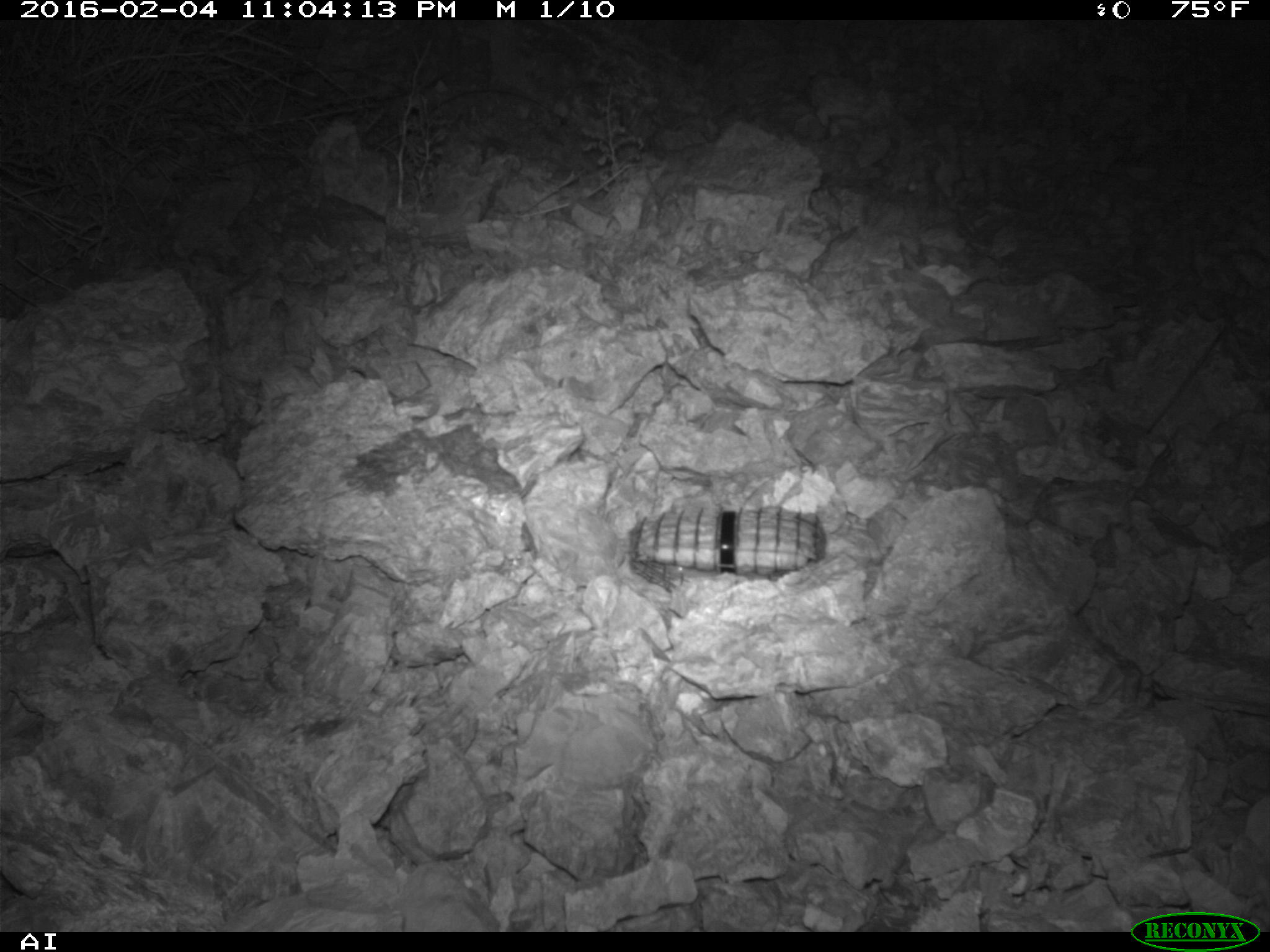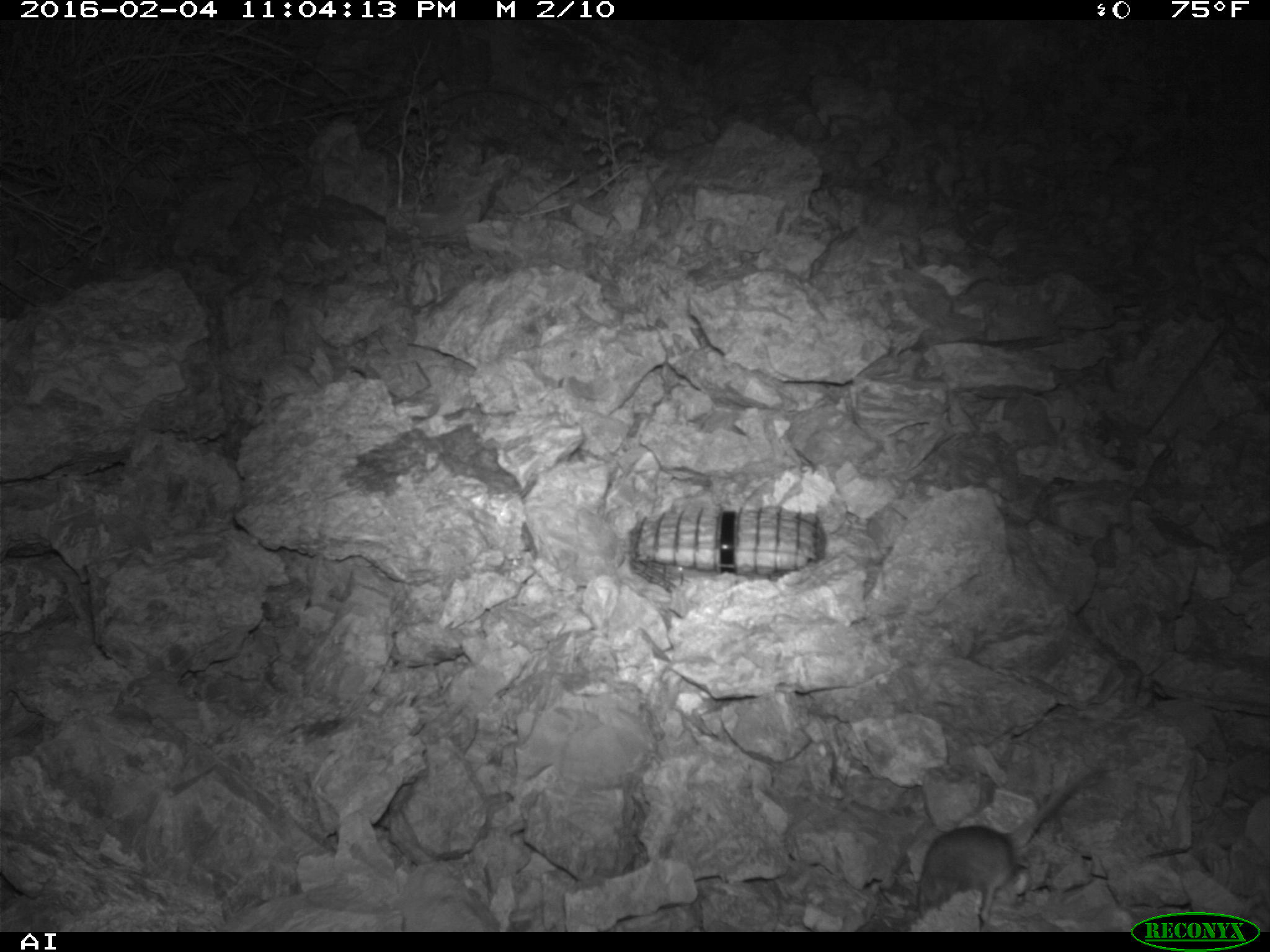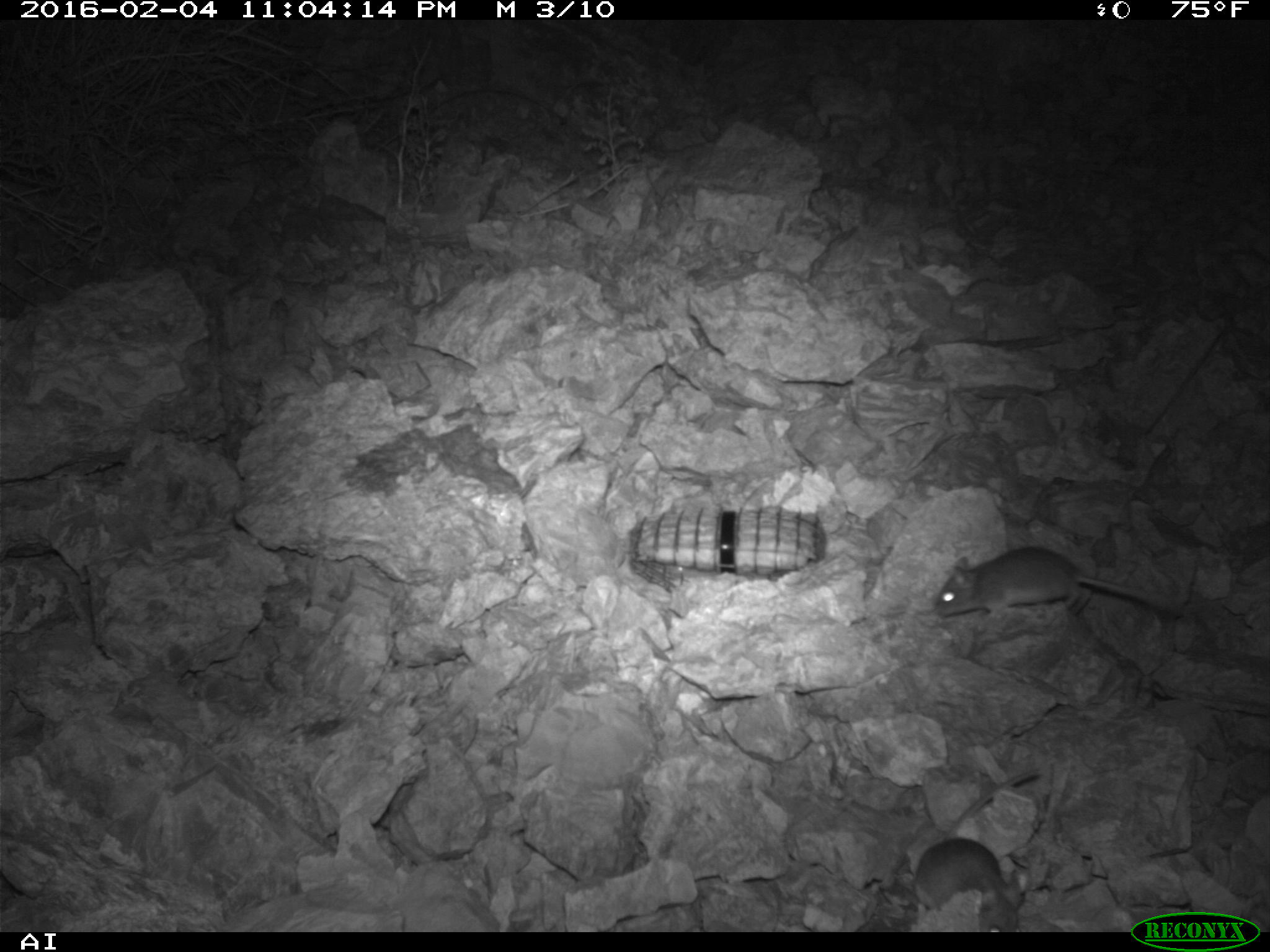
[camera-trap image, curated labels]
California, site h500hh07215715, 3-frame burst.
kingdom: Animalia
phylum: Chordata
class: Mammalia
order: Rodentia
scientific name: Rodentia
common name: rodent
Rodent (Rodentia).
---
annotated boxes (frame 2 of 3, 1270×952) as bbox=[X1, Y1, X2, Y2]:
rodent: bbox=[916, 767, 1093, 932]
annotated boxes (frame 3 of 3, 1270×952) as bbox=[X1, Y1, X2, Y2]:
rodent: bbox=[915, 769, 1039, 932]; bbox=[935, 546, 1178, 616]